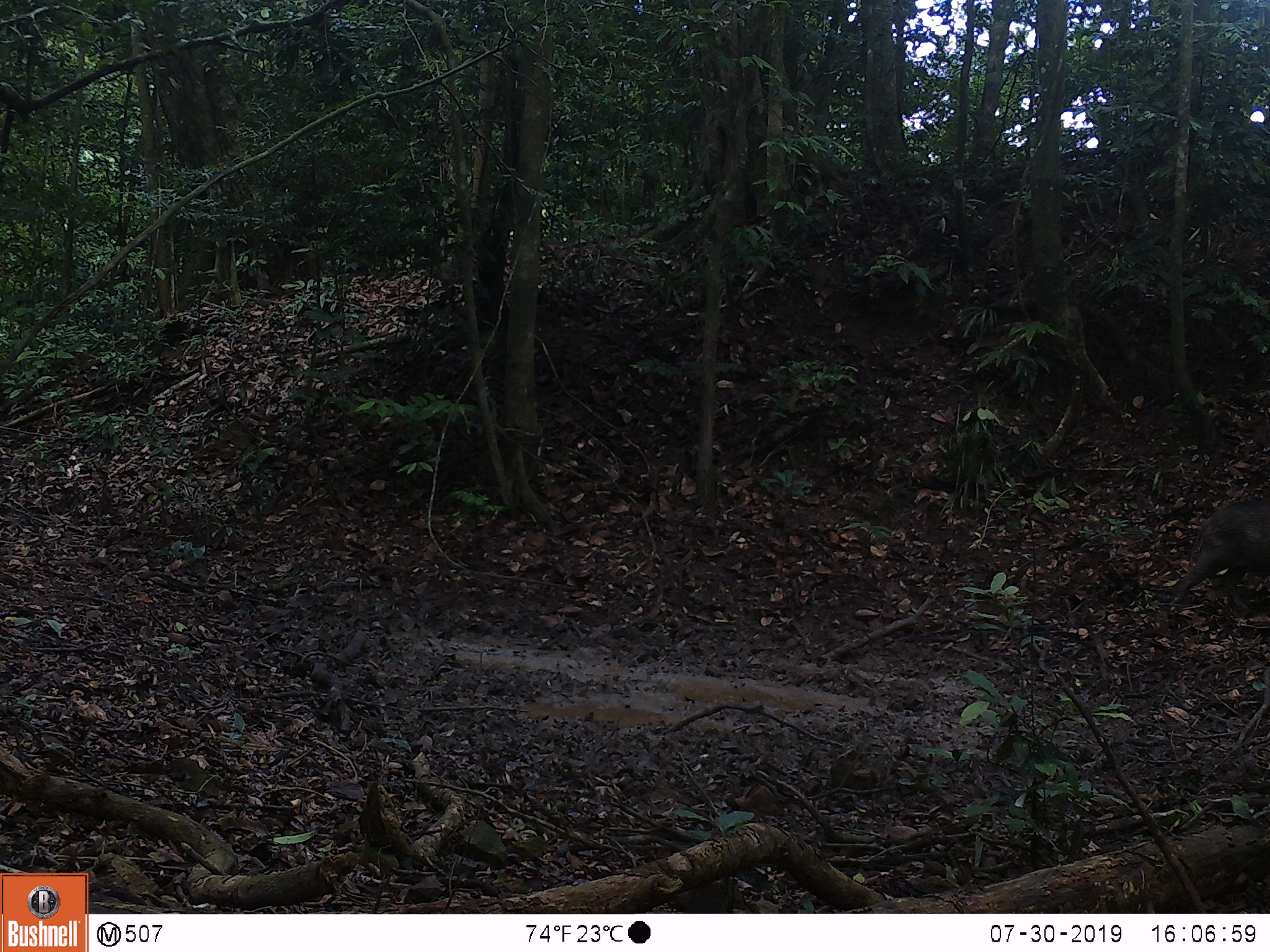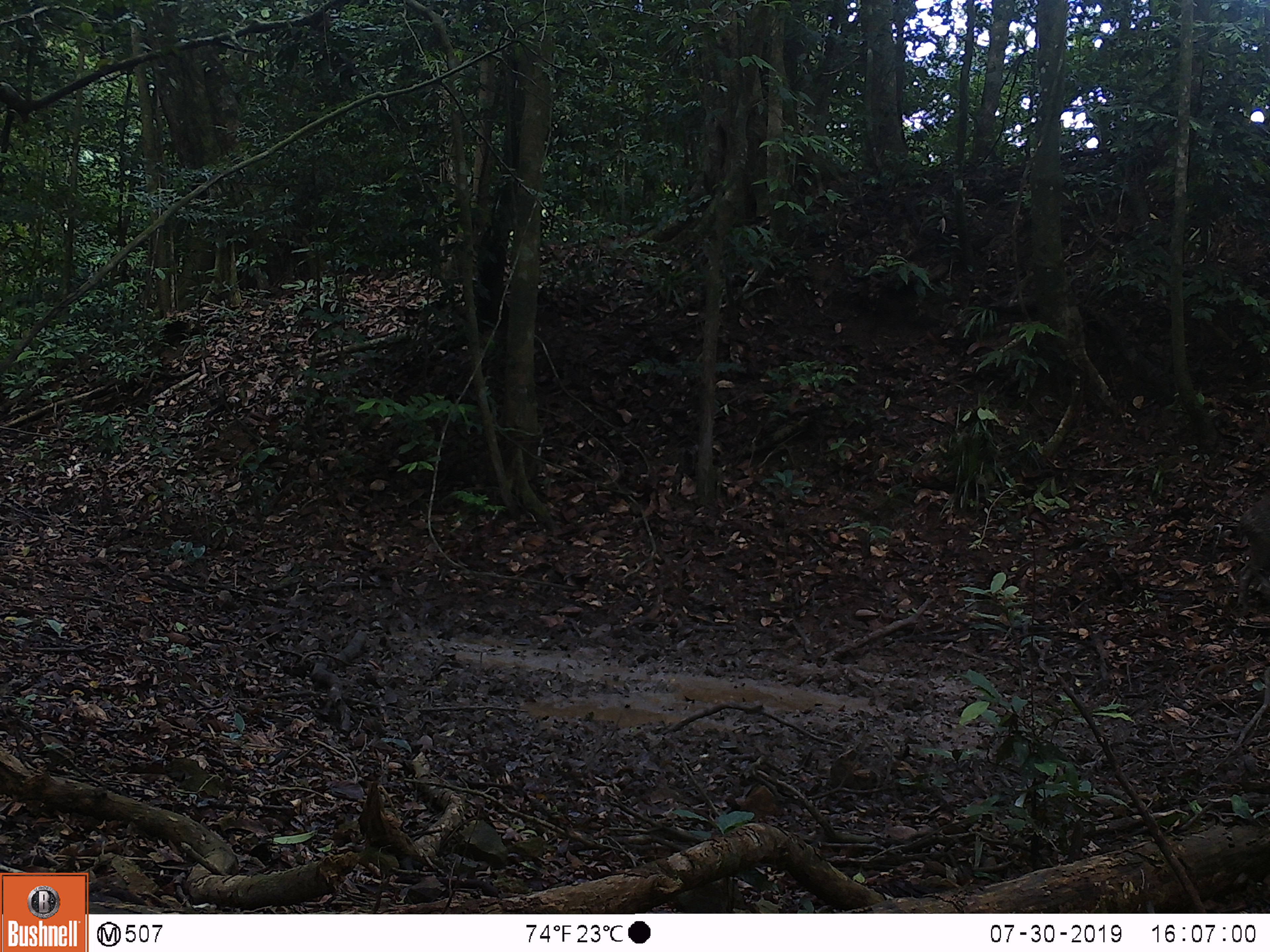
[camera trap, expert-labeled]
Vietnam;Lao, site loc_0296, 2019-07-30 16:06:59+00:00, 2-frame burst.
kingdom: Animalia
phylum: Chordata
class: Mammalia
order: Artiodactyla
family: Suidae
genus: Sus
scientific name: Sus scrofa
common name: eurasian wild pig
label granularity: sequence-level